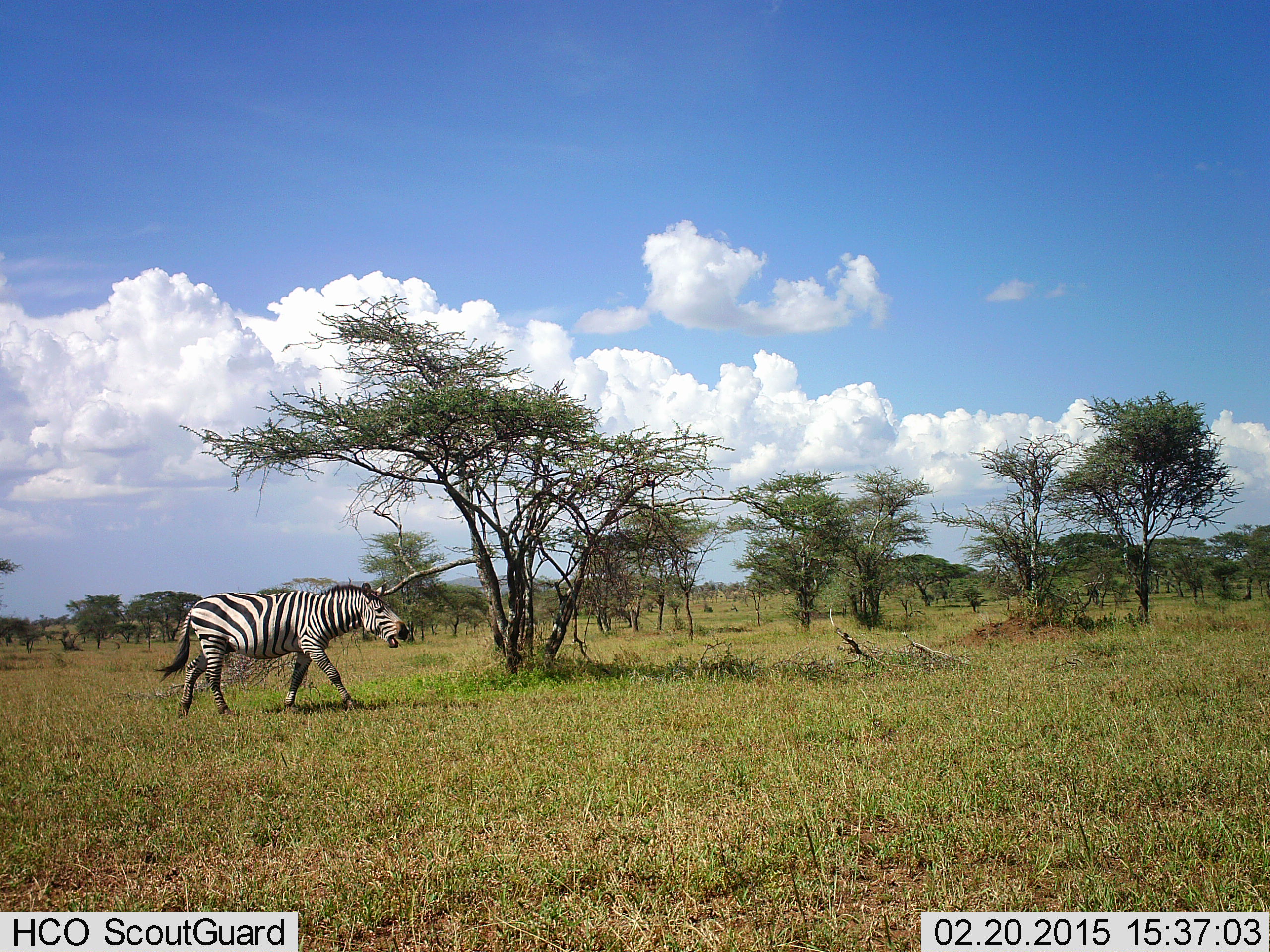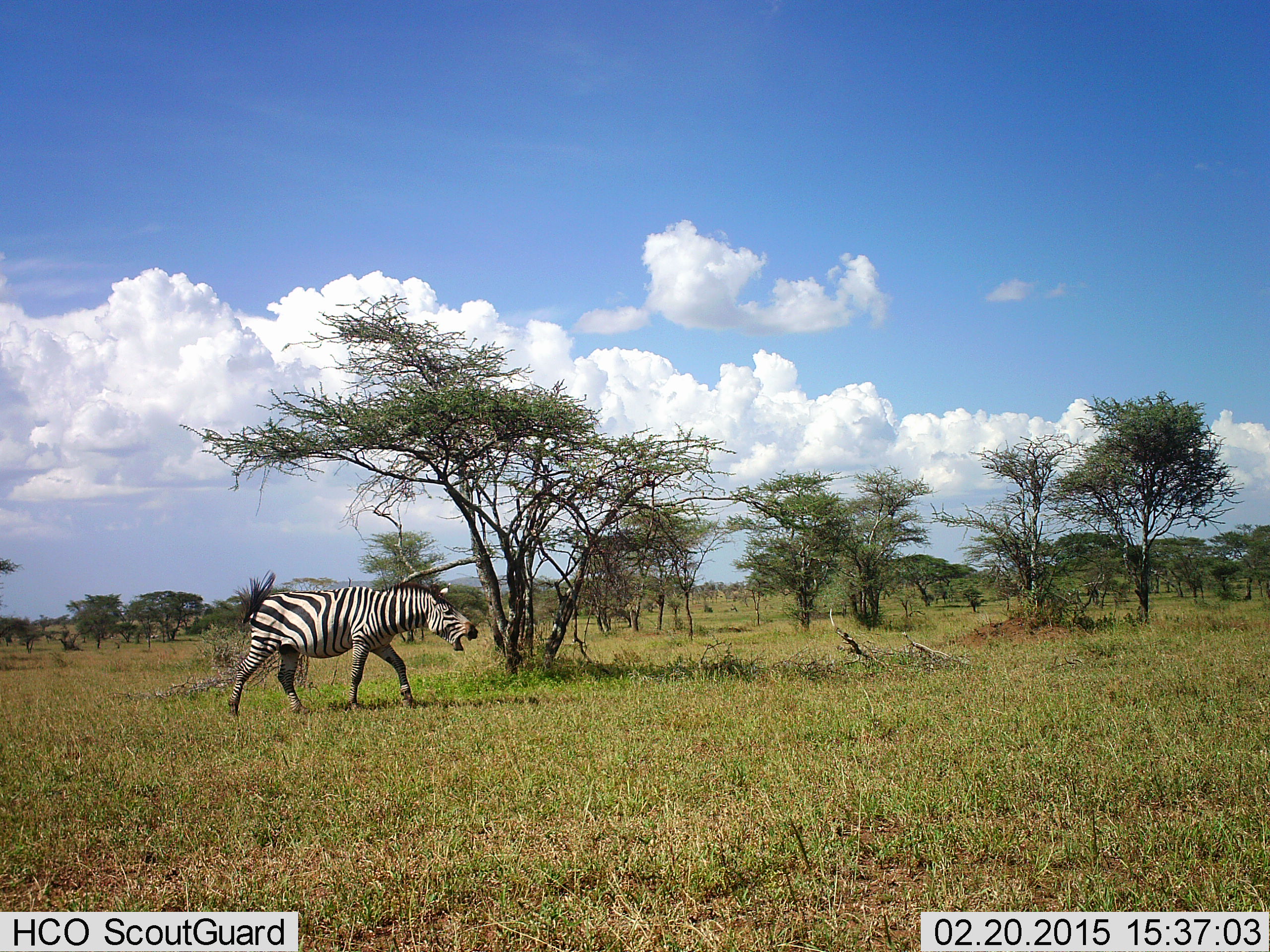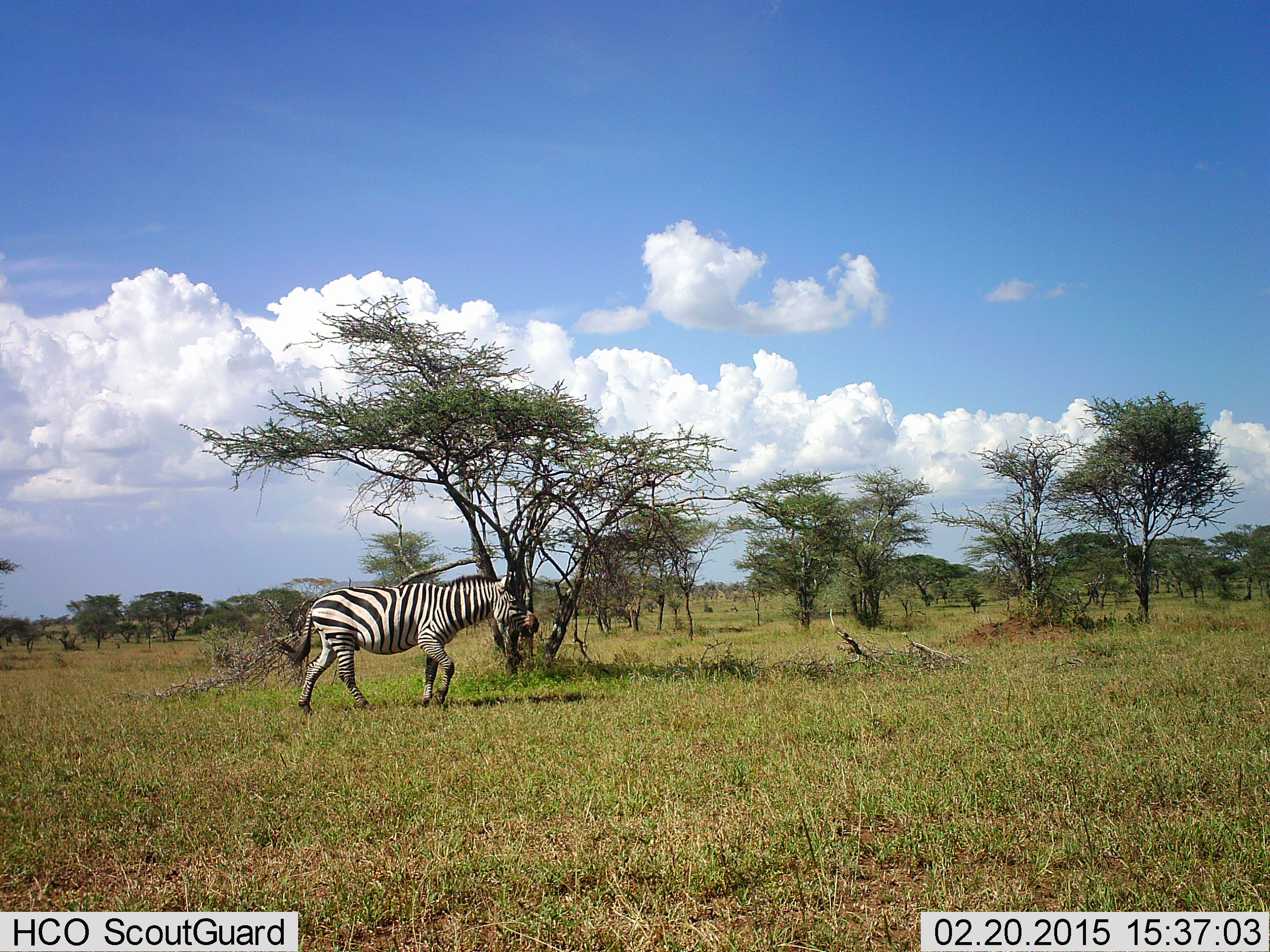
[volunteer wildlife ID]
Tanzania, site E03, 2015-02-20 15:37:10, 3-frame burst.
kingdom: Animalia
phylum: Chordata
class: Mammalia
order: Perissodactyla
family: Equidae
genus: Equus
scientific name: Equus quagga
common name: plains zebra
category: zebra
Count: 1.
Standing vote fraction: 0%.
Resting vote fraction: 0%.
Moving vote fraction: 100%.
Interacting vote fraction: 10%.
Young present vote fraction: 0%.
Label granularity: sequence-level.